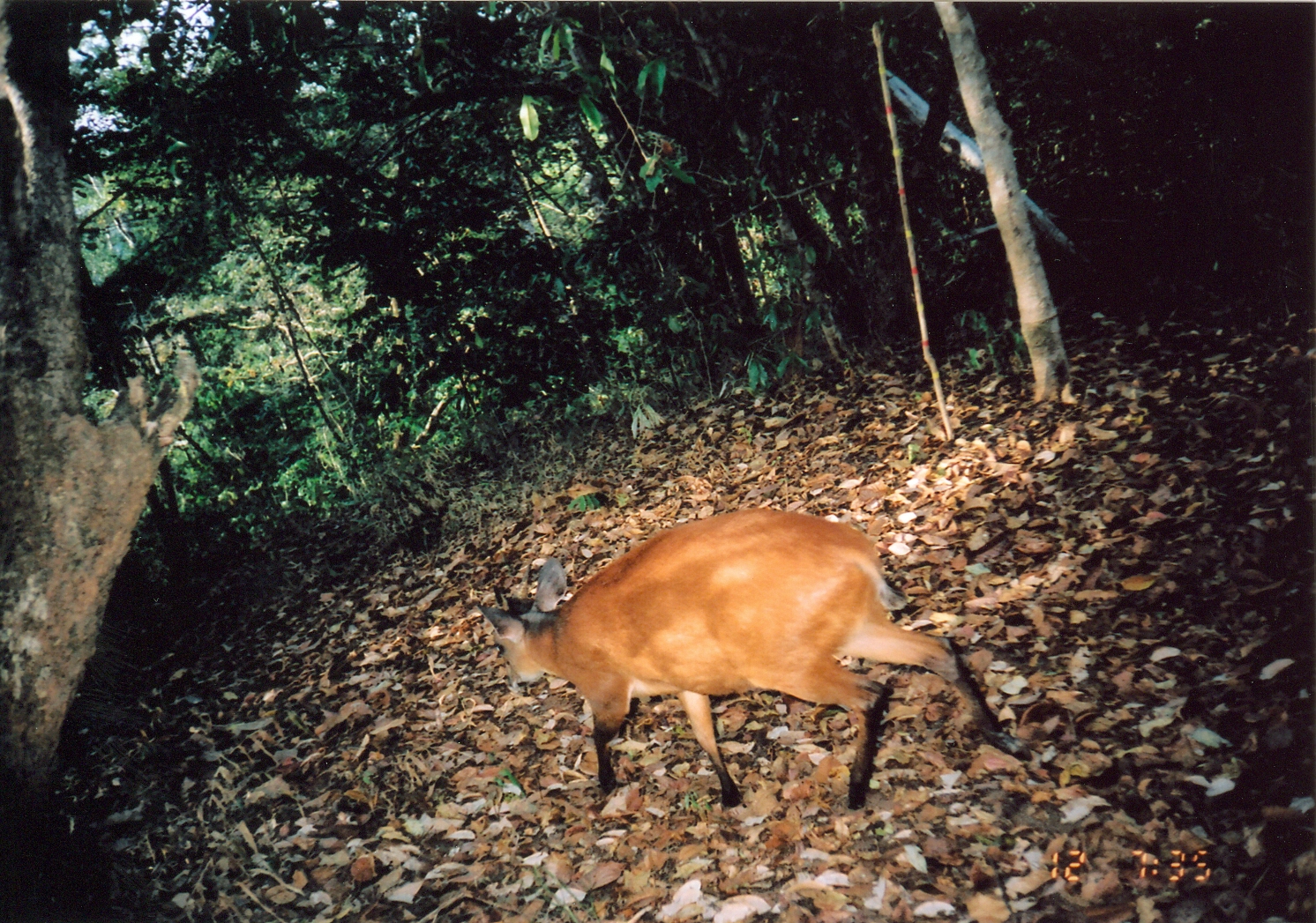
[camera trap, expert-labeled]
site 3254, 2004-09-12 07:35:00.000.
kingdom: Animalia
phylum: Chordata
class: Mammalia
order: Artiodactyla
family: Bovidae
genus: Cephalophus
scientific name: Cephalophus harveyi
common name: harvey's duiker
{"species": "Cephalophus harveyi (harvey's duiker)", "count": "1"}